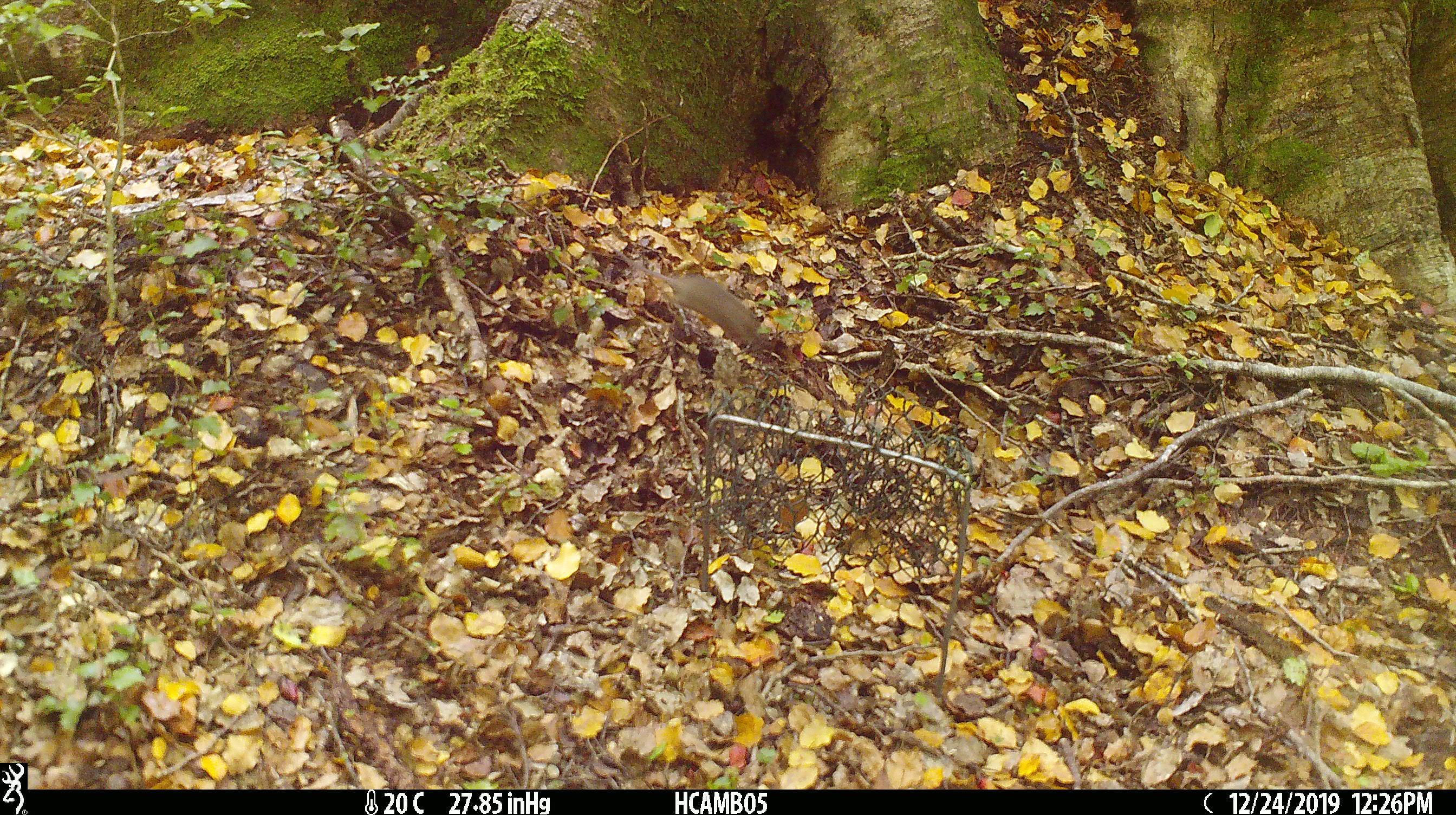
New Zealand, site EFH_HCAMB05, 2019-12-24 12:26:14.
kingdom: Animalia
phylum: Chordata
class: Mammalia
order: Rodentia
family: Muridae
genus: Mus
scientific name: Mus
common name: mouse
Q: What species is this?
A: Mouse (Mus).